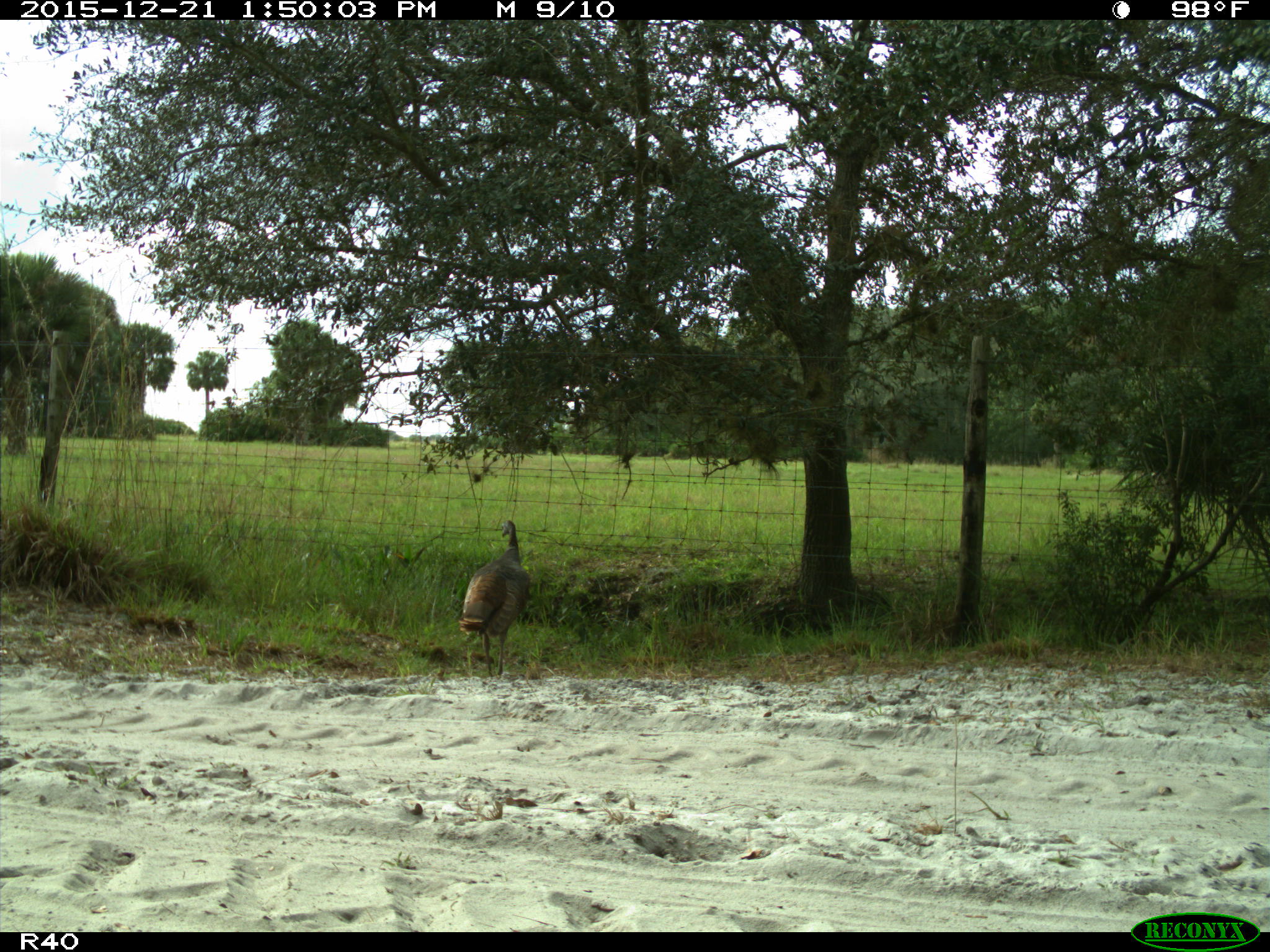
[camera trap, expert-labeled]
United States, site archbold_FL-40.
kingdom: Animalia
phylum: Chordata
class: Aves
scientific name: Aves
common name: birds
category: unidentified bird